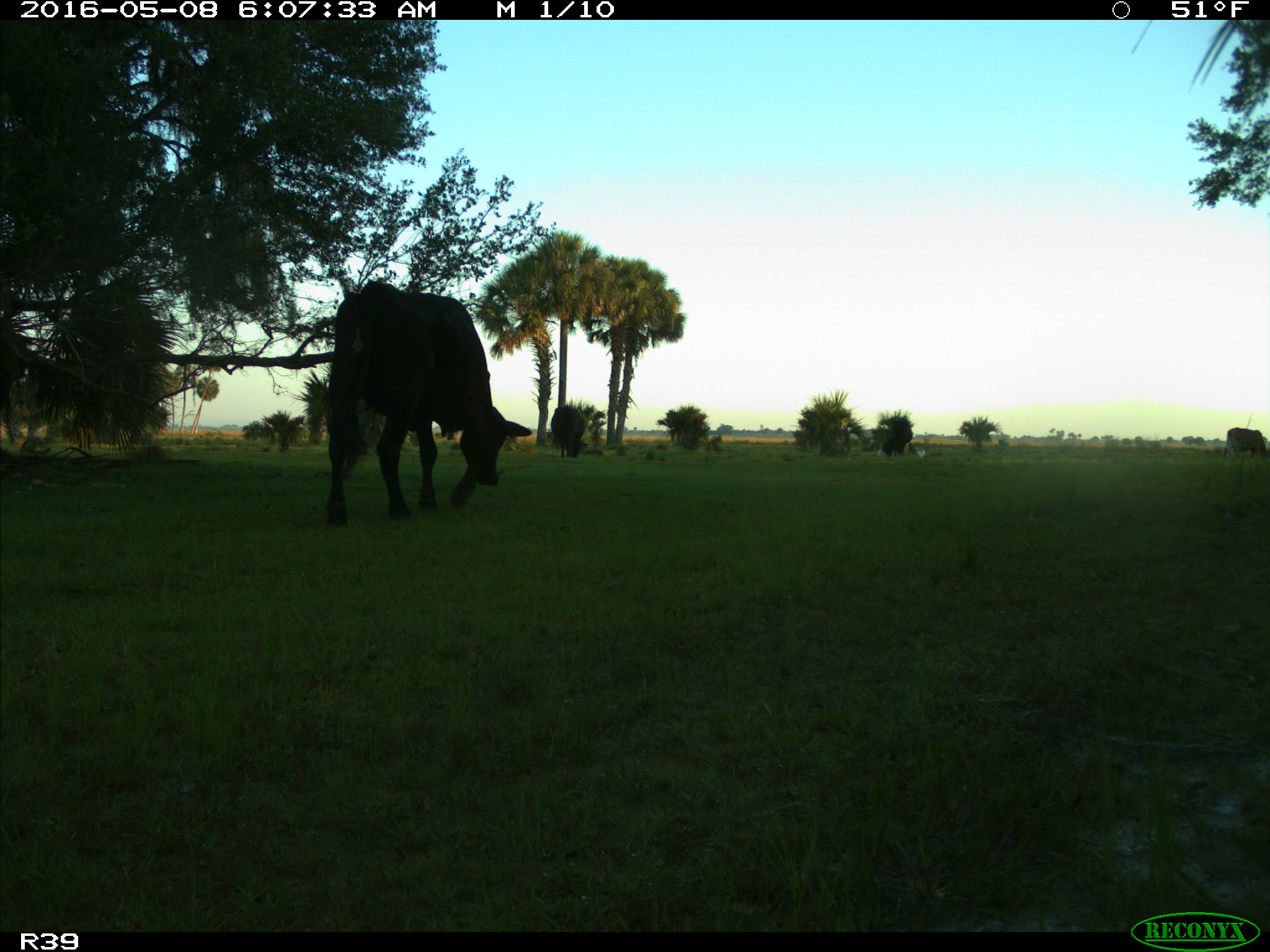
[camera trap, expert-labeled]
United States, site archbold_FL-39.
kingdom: Animalia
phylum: Chordata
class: Mammalia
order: Artiodactyla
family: Bovidae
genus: Bos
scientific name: Bos taurus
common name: domestic cow